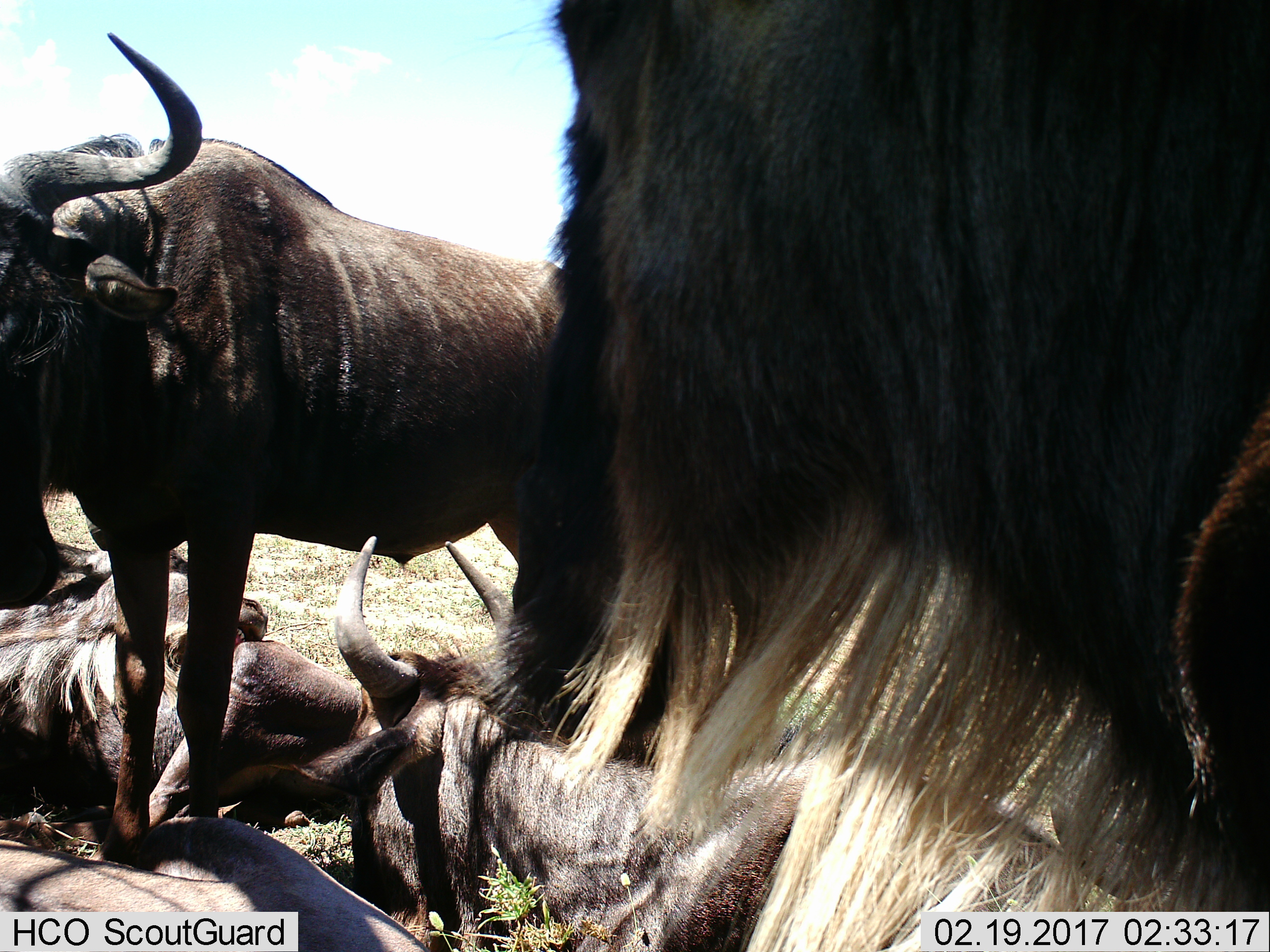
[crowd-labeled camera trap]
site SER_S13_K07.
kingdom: Animalia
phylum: Chordata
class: Mammalia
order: Artiodactyla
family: Bovidae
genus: Connochaetes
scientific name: Connochaetes taurinus taurinus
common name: blue wildebeest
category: wildebeestblue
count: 7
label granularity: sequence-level